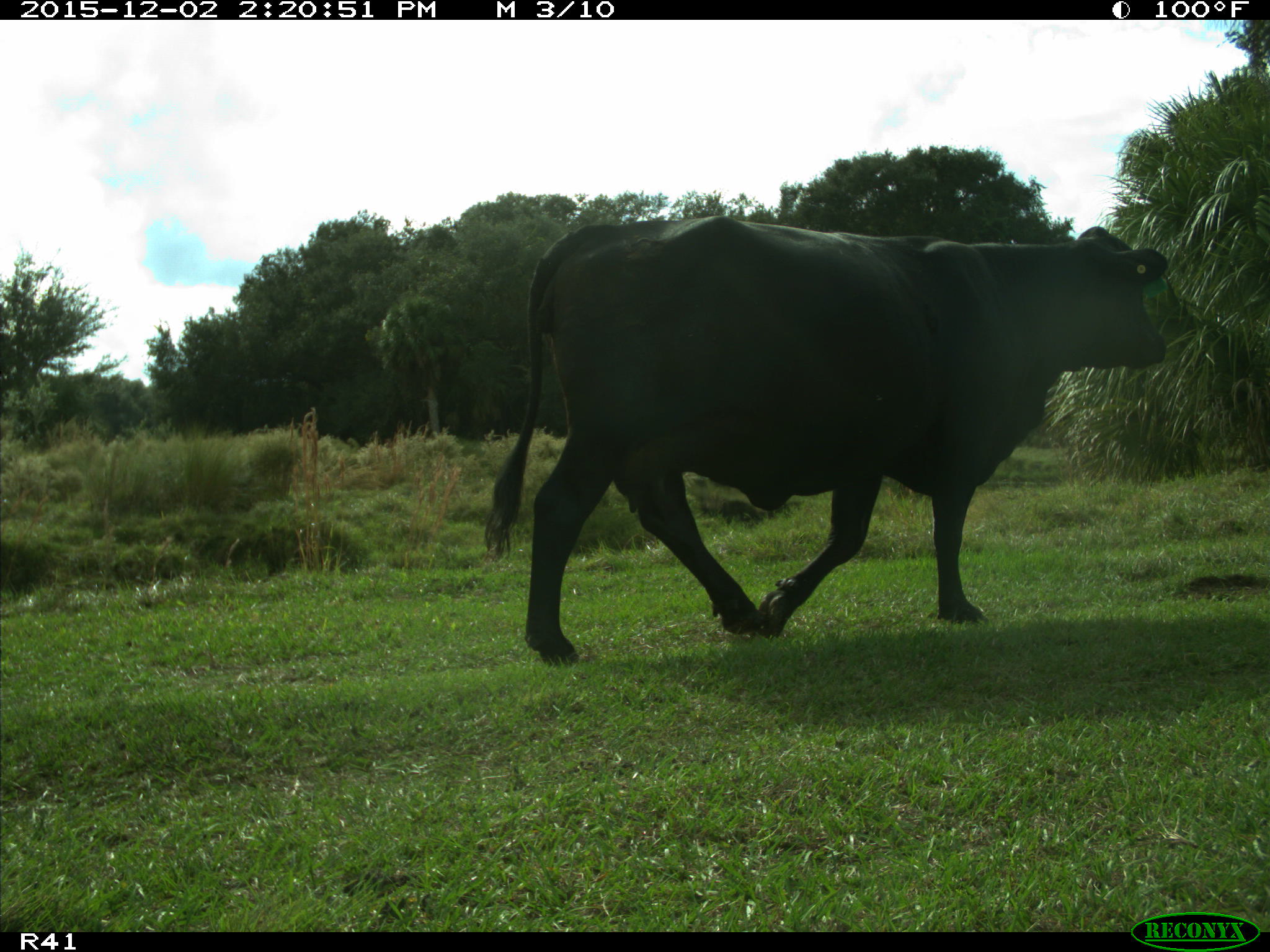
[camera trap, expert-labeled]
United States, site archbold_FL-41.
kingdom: Animalia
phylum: Chordata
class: Mammalia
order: Artiodactyla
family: Bovidae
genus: Bos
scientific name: Bos taurus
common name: domestic cow